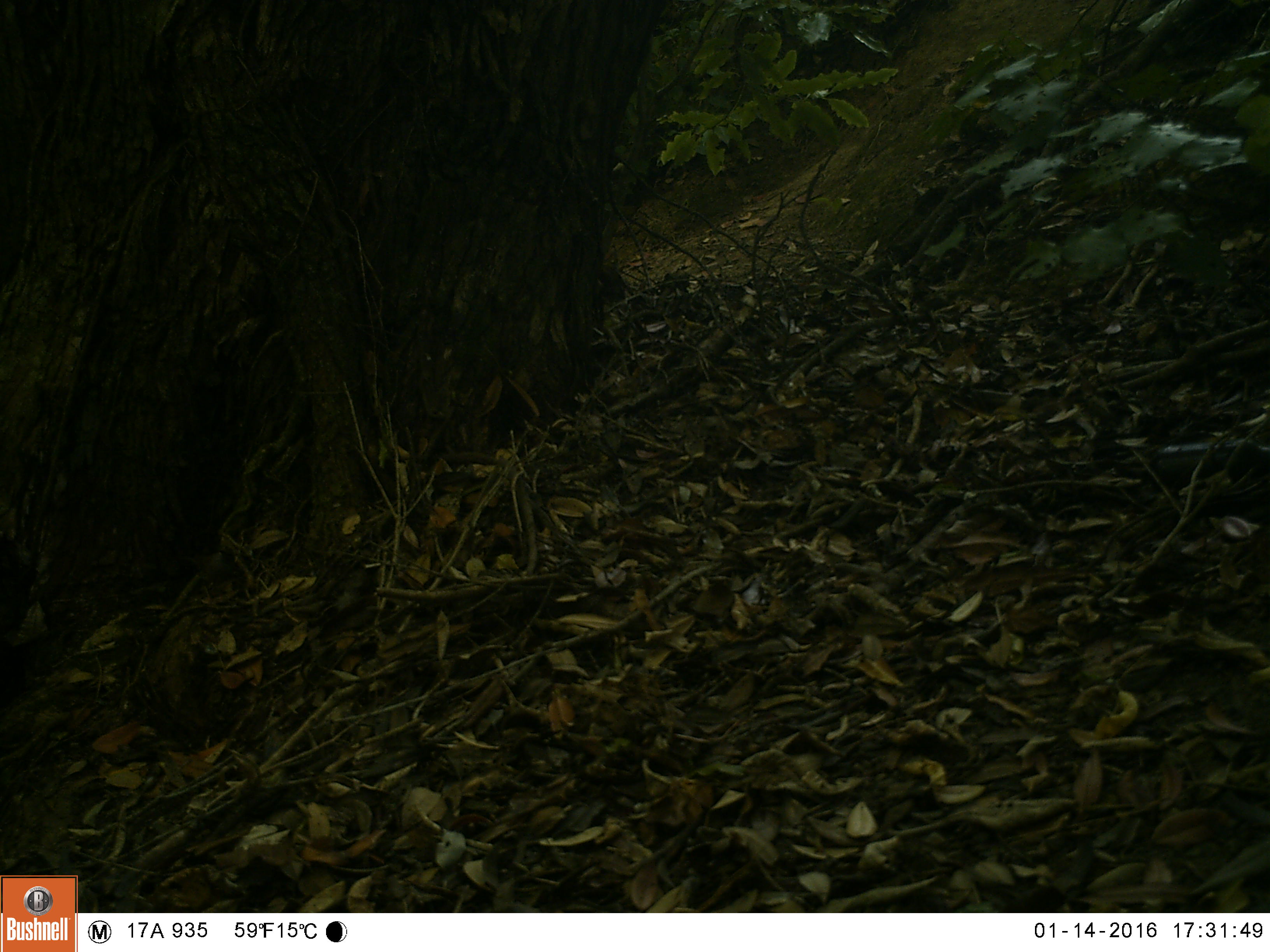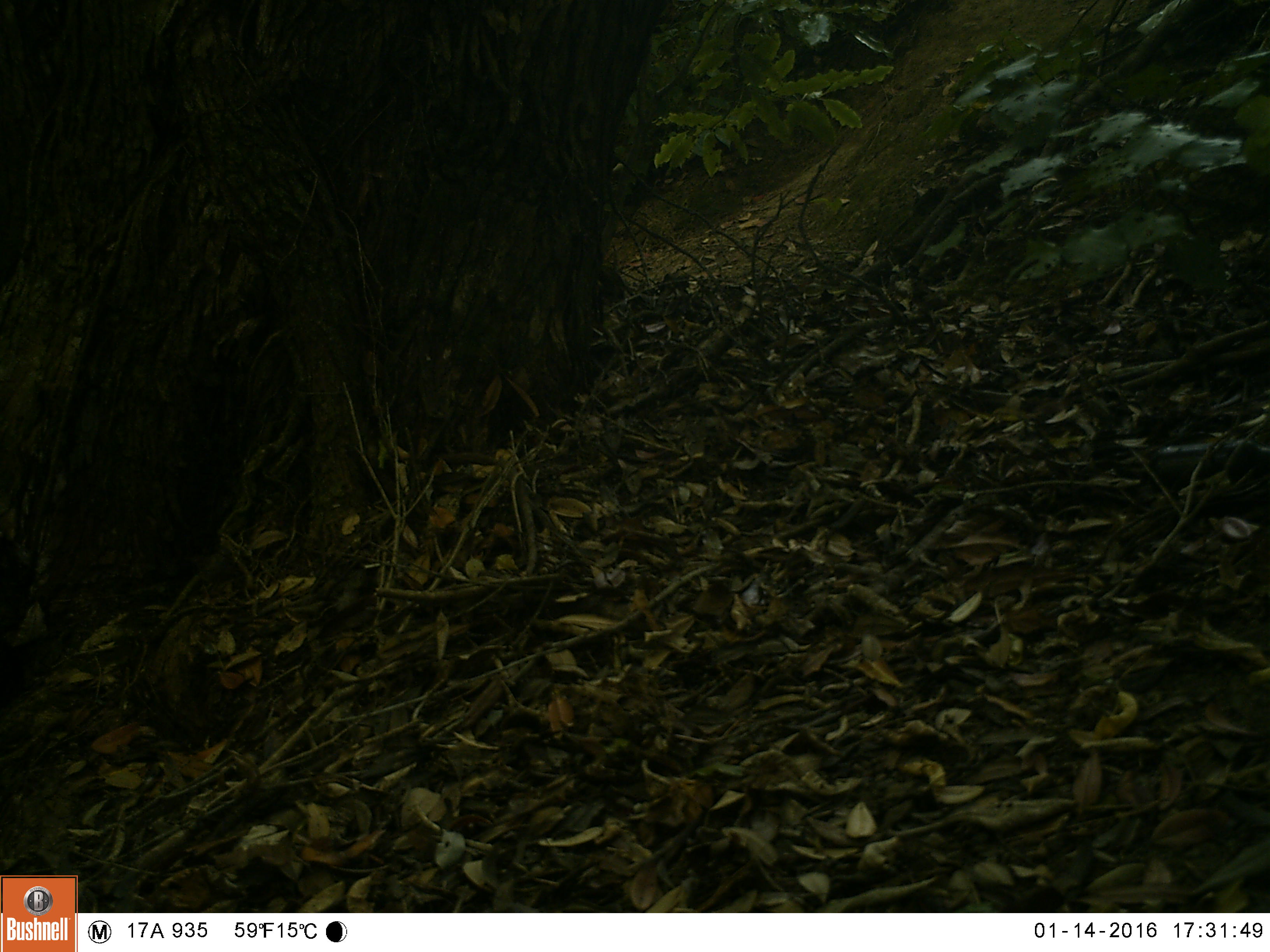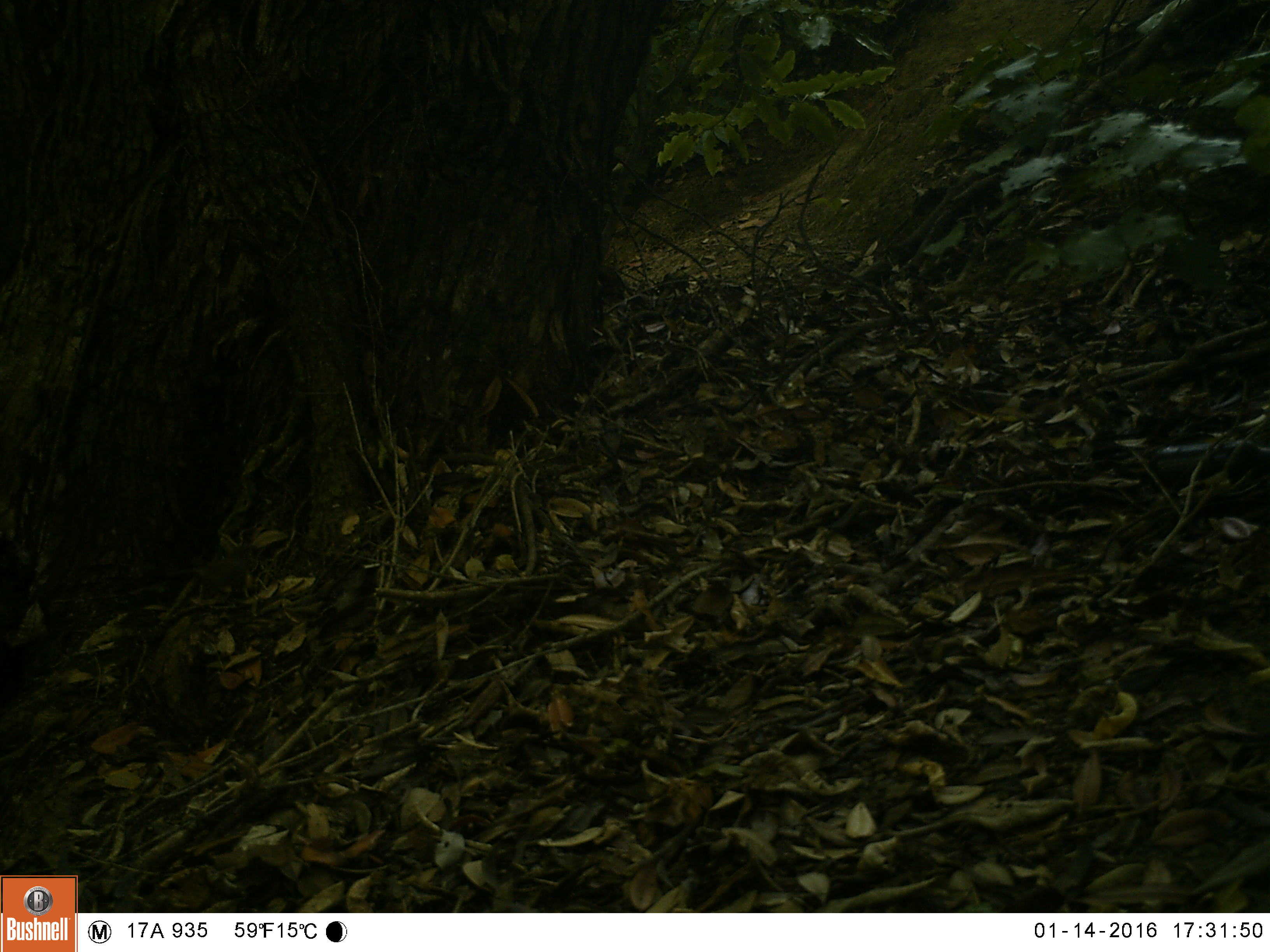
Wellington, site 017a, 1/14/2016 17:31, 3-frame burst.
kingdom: Animalia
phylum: Chordata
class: Aves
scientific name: Aves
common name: bird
Bird (Aves).